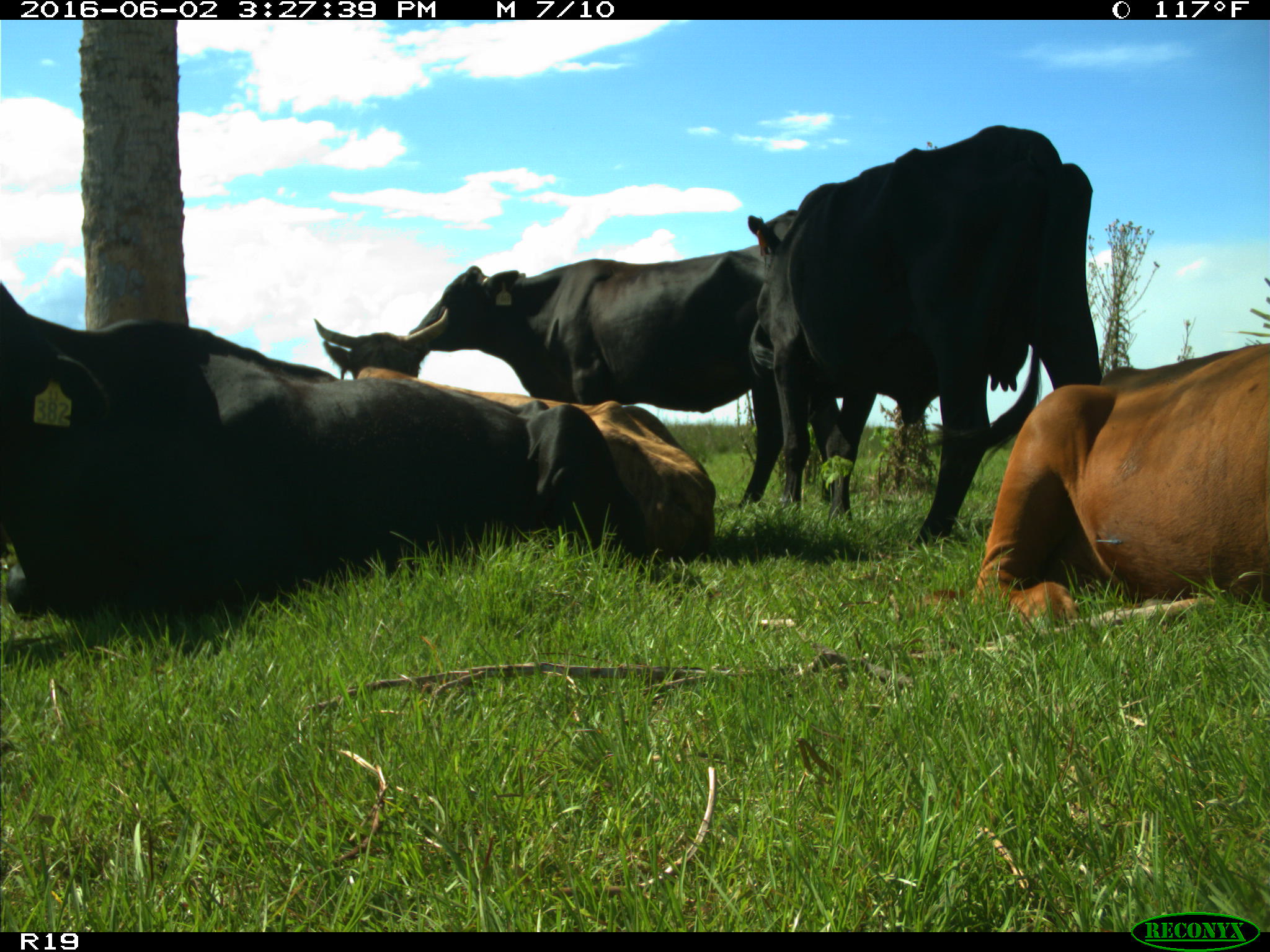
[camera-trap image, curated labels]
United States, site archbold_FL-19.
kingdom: Animalia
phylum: Chordata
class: Mammalia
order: Artiodactyla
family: Bovidae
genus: Bos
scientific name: Bos taurus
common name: domestic cow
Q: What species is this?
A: Bos taurus (domestic cow).